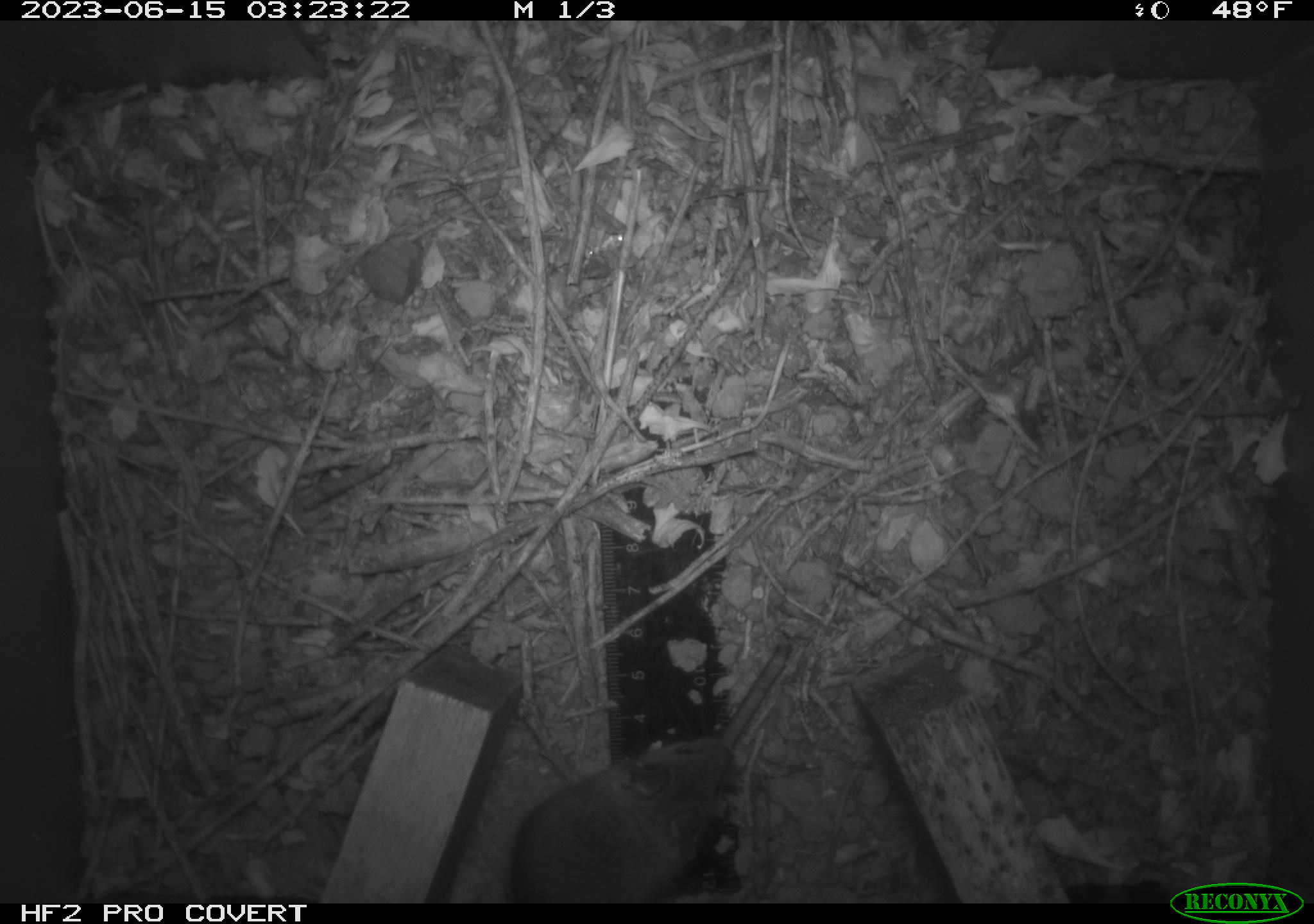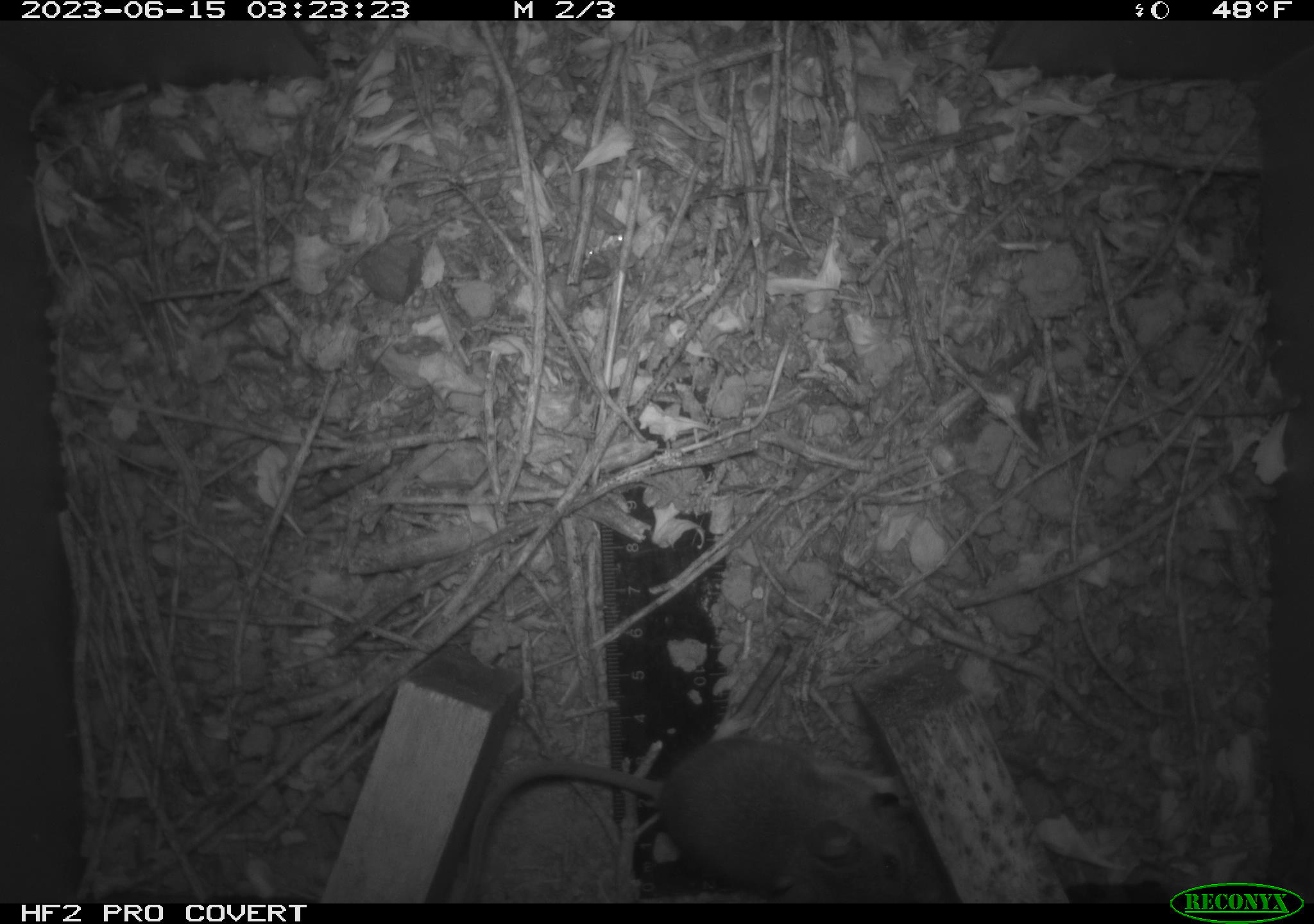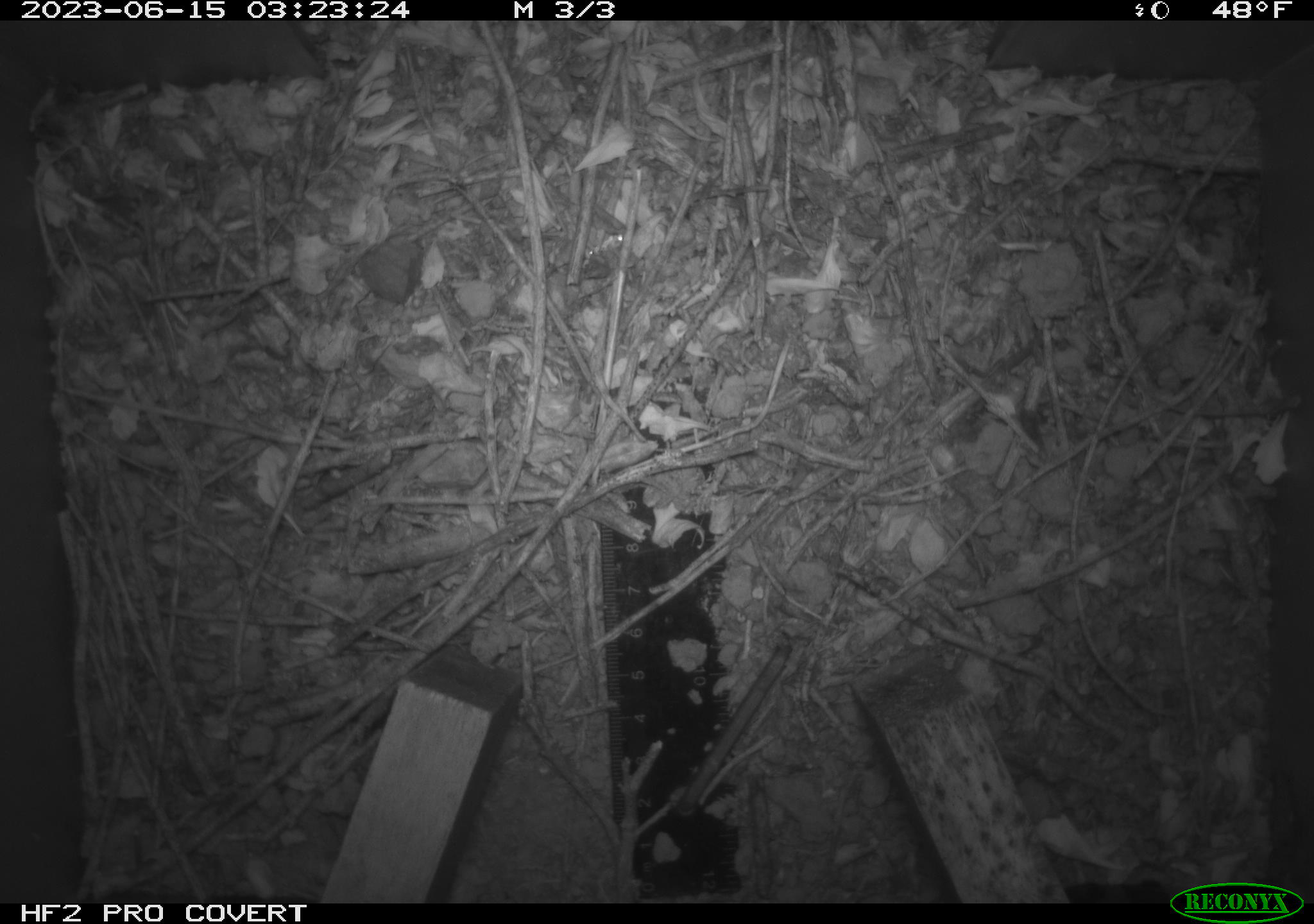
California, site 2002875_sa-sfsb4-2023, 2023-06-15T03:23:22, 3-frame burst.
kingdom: Animalia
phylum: Chordata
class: Mammalia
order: Rodentia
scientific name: Rodentia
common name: mouse species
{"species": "mouse species (Rodentia)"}